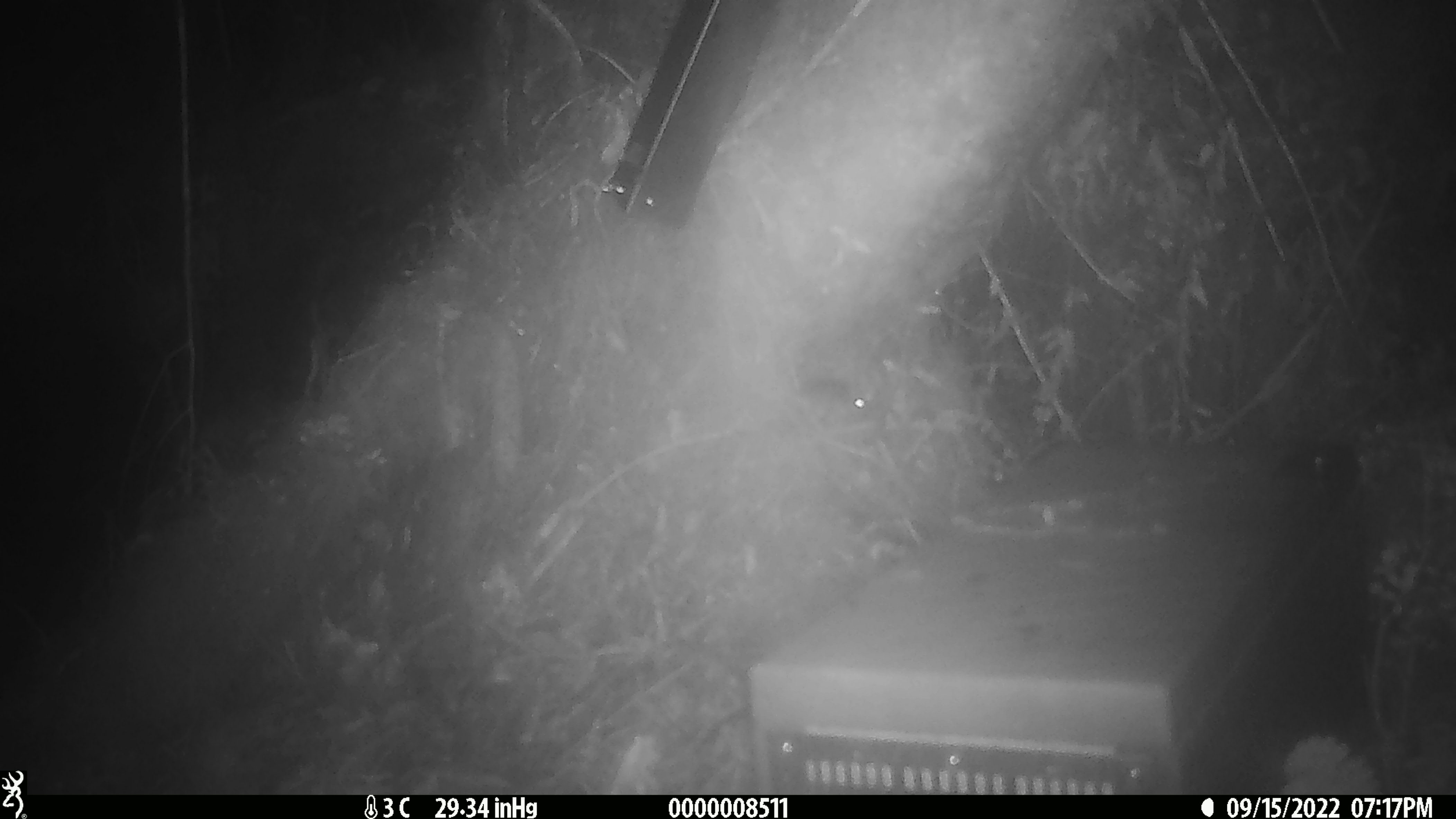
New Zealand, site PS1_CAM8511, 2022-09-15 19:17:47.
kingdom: Animalia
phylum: Chordata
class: Mammalia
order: Rodentia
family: Muridae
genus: Mus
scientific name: Mus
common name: mouse